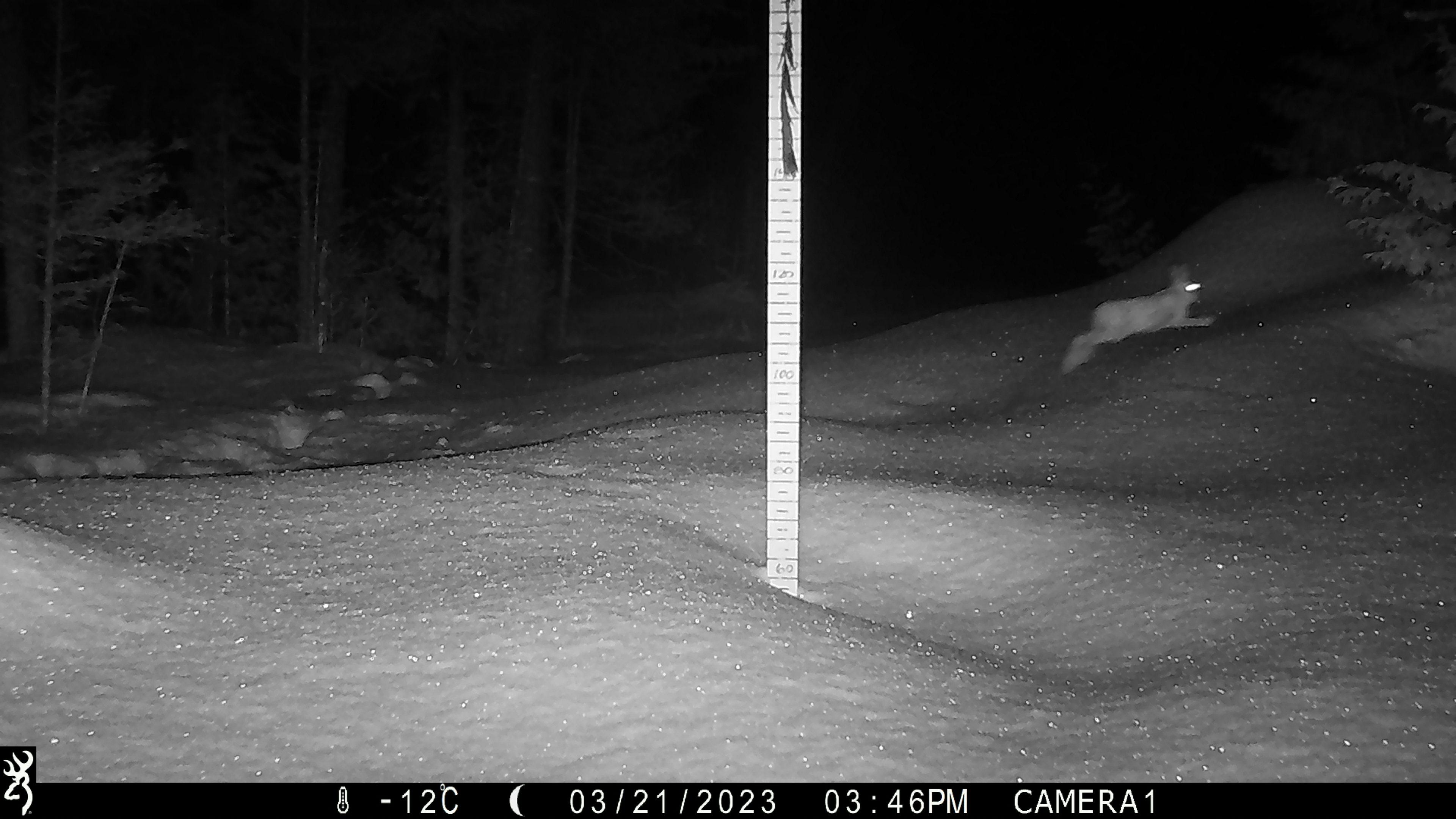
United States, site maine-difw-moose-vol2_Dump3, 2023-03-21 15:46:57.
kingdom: Animalia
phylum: Chordata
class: Mammalia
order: Lagomorpha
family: Leporidae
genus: Lepus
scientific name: Lepus americanus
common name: snowshoe hare